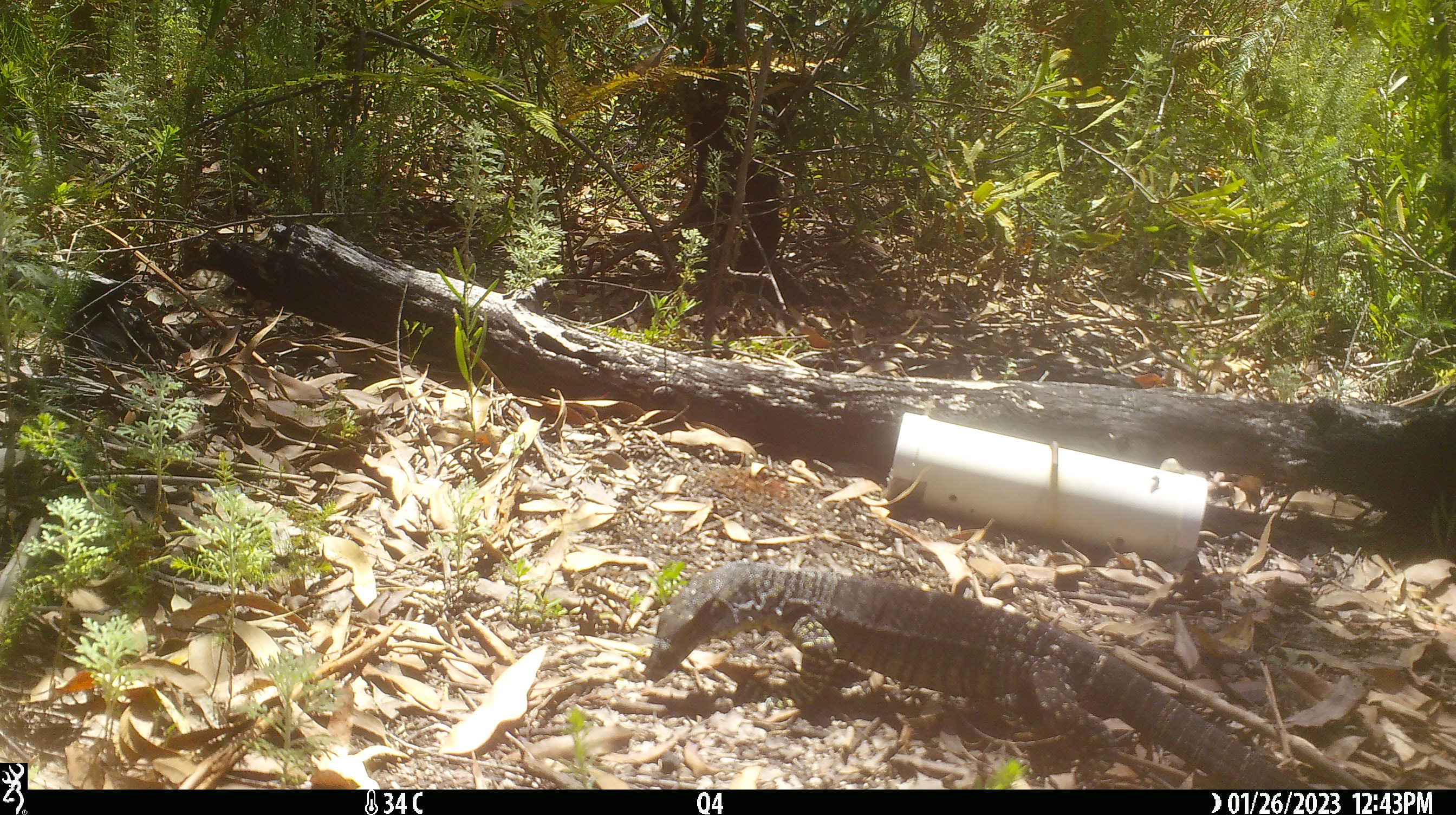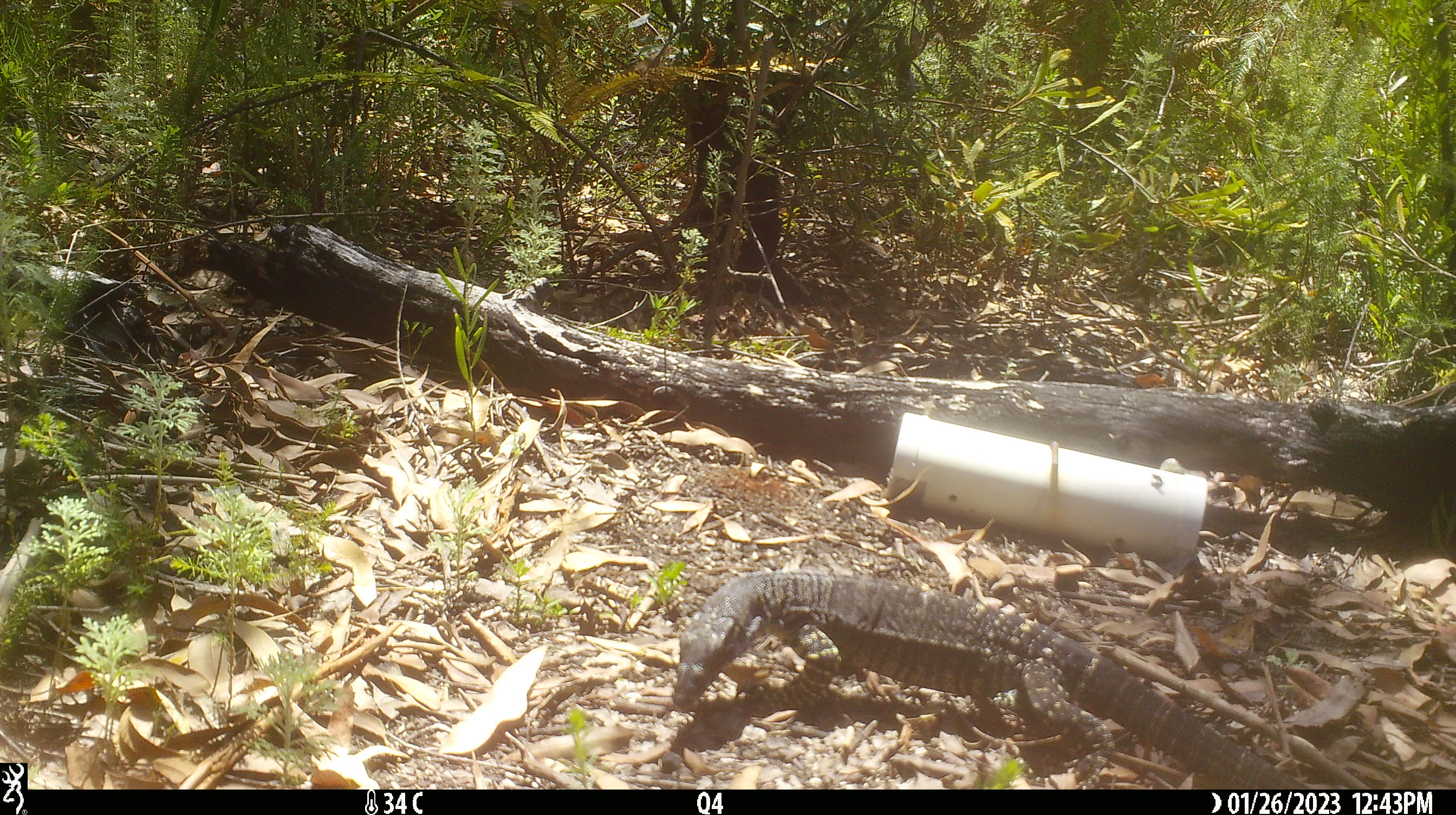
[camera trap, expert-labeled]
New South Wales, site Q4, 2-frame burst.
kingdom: Animalia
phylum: Chordata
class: Reptilia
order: Squamata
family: Varanidae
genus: Varanus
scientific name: Varanus varius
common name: lace monitor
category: goanna